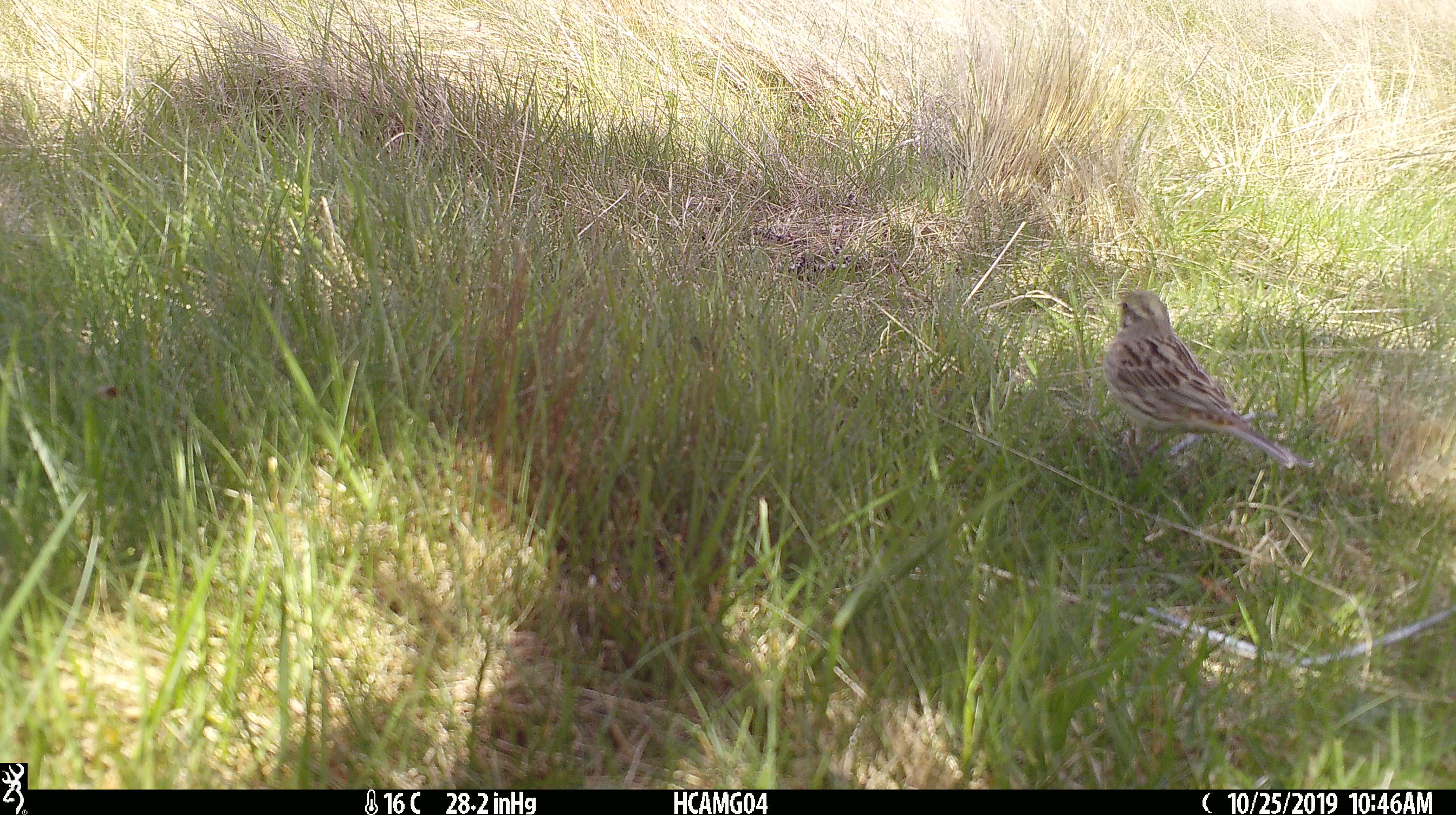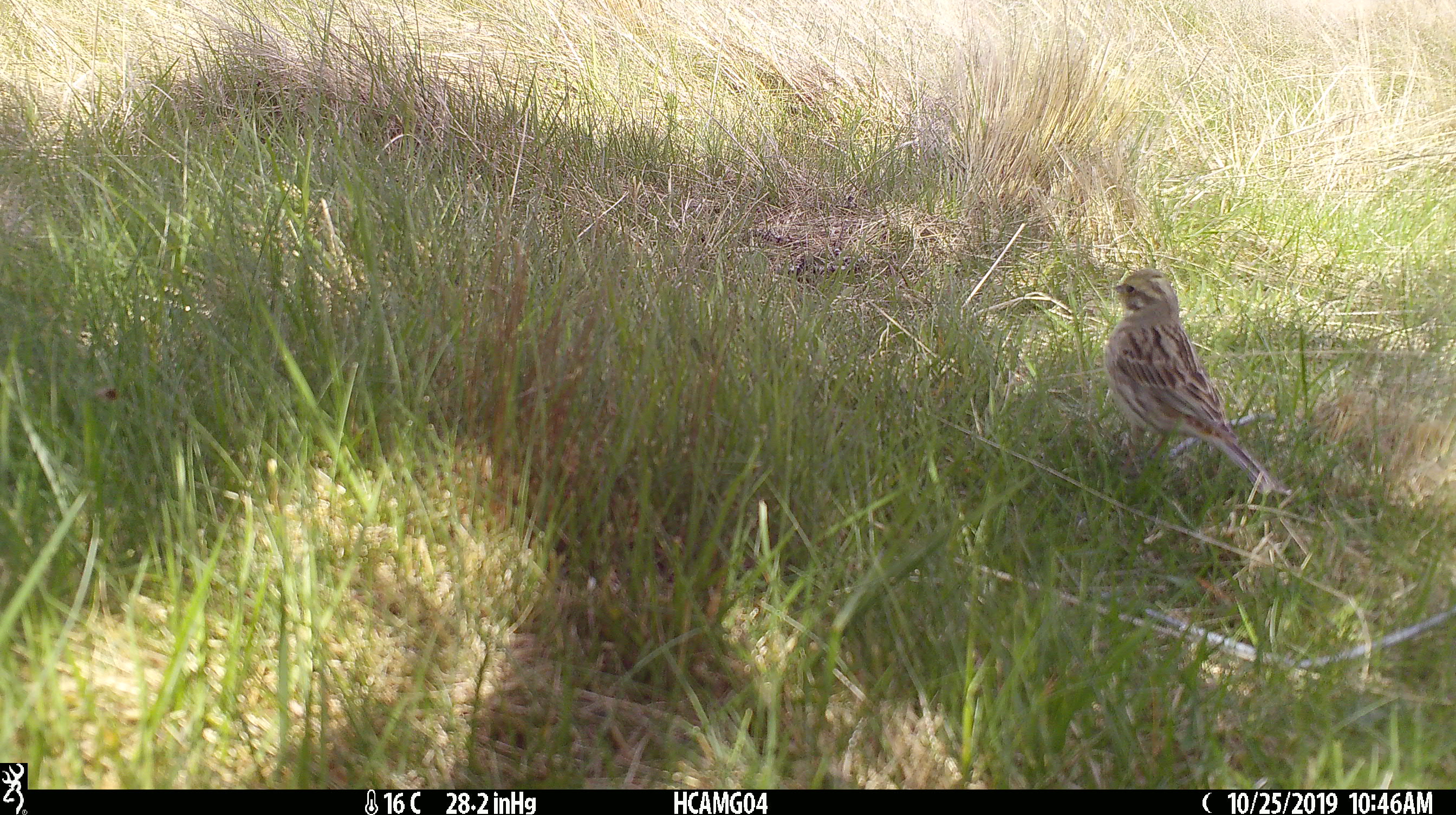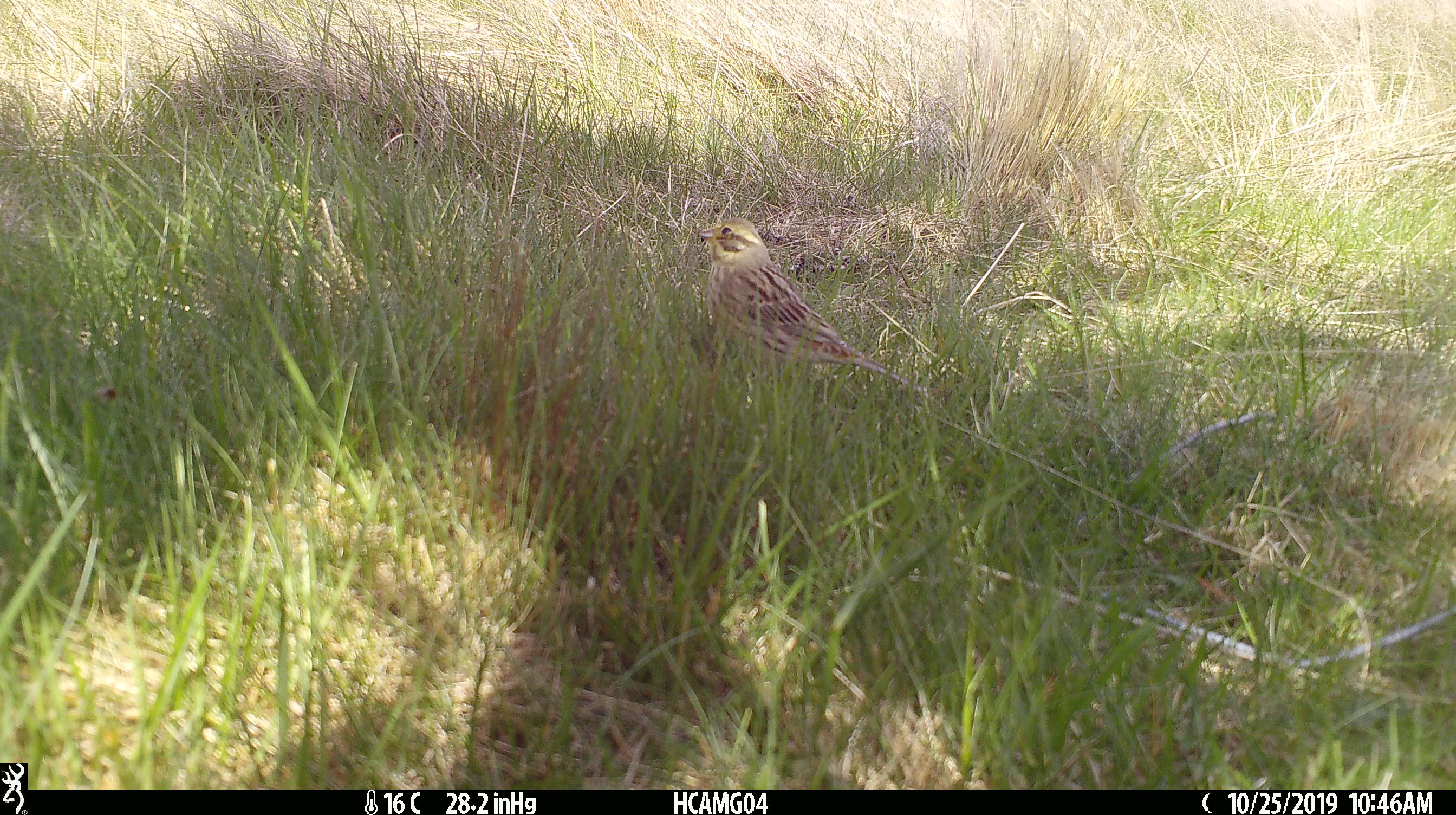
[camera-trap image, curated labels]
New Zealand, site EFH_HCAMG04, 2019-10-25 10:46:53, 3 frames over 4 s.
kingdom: Animalia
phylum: Chordata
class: Aves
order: Passeriformes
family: Emberizidae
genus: Emberiza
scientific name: Emberiza citrinella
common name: yellowhammer